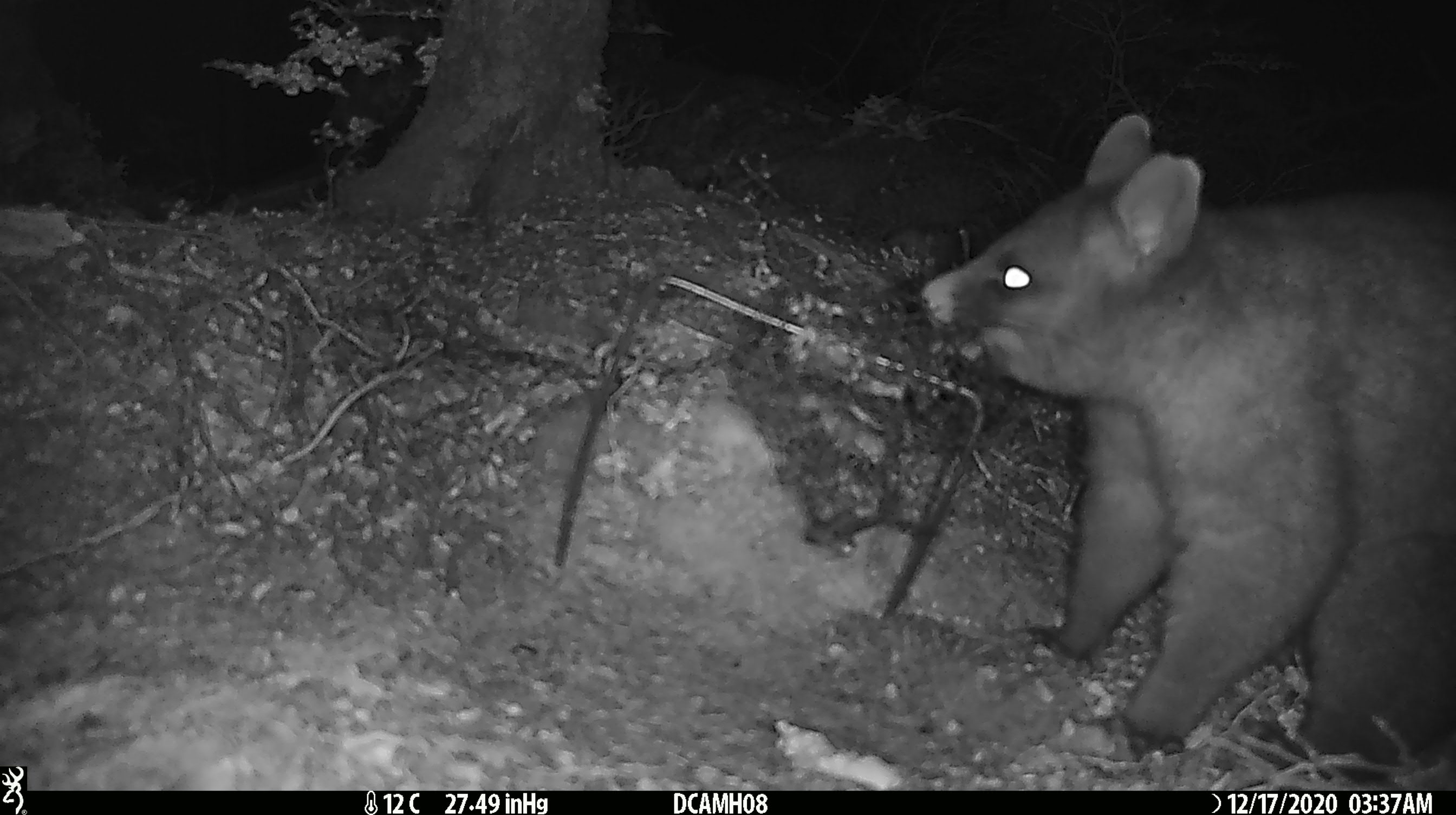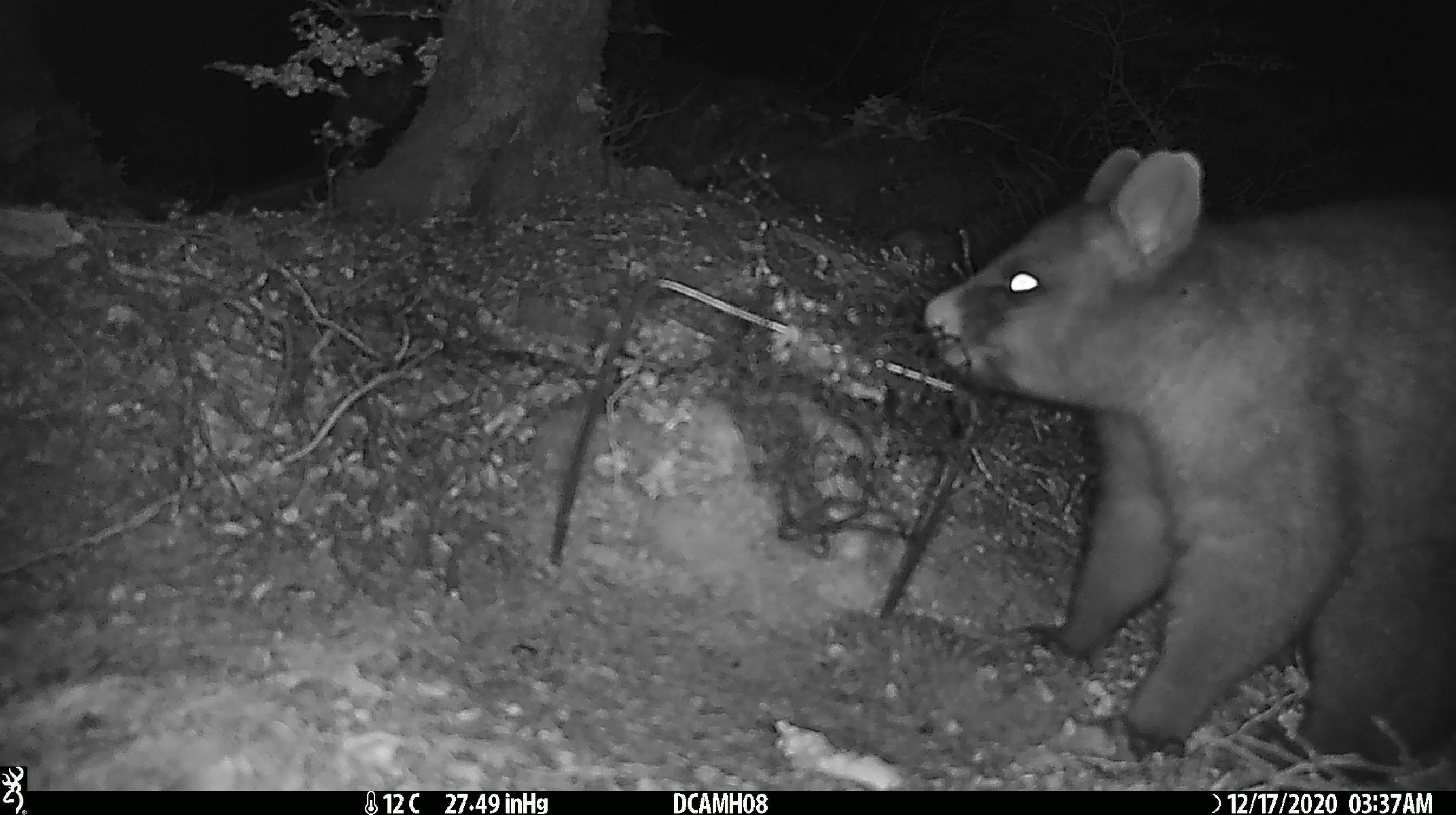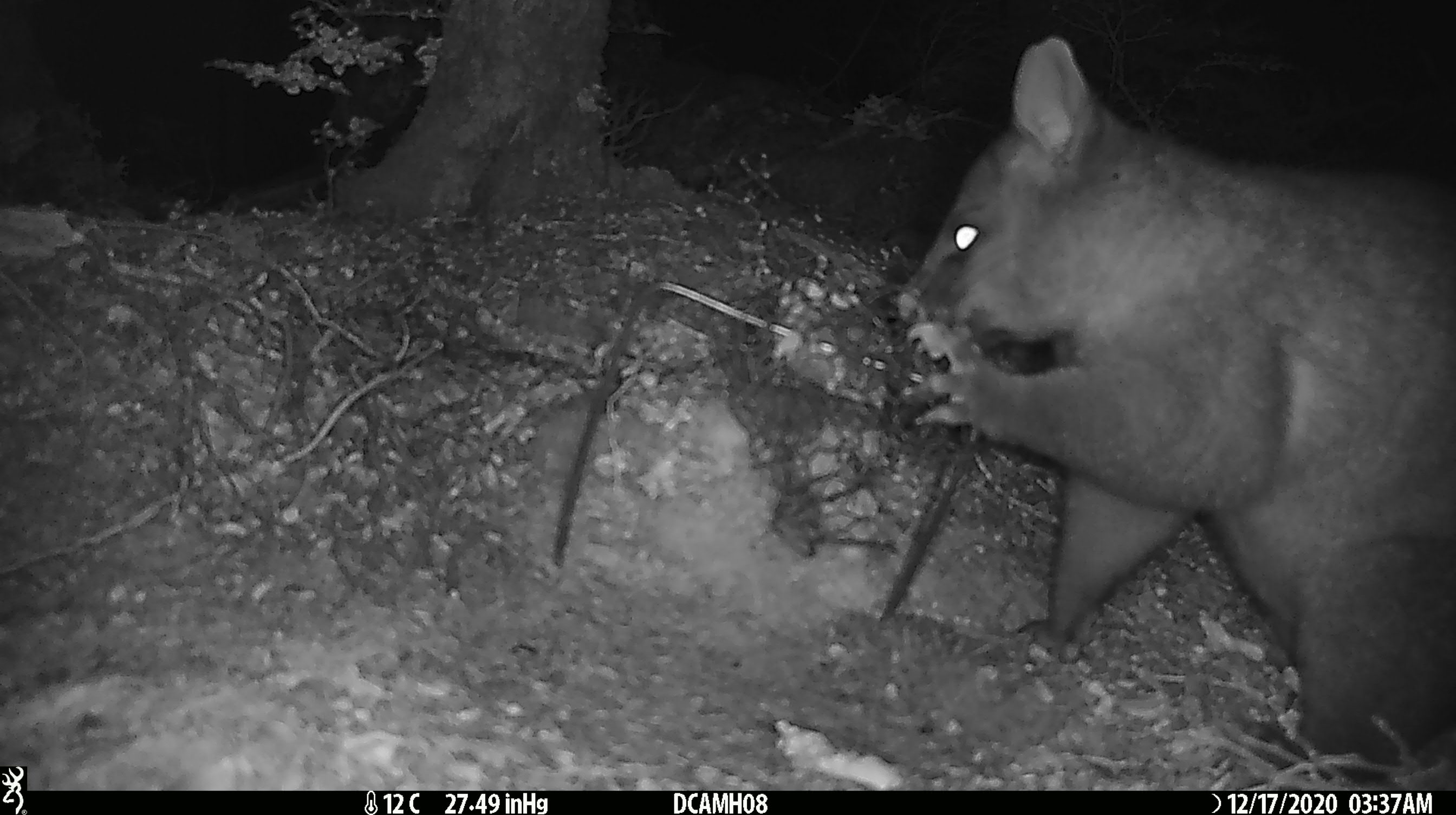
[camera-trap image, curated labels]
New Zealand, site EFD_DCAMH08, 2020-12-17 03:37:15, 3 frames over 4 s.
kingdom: Animalia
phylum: Chordata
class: Mammalia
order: Diprotodontia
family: Phalangeridae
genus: Trichosurus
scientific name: Trichosurus vulpecula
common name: common brushtail possum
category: possum